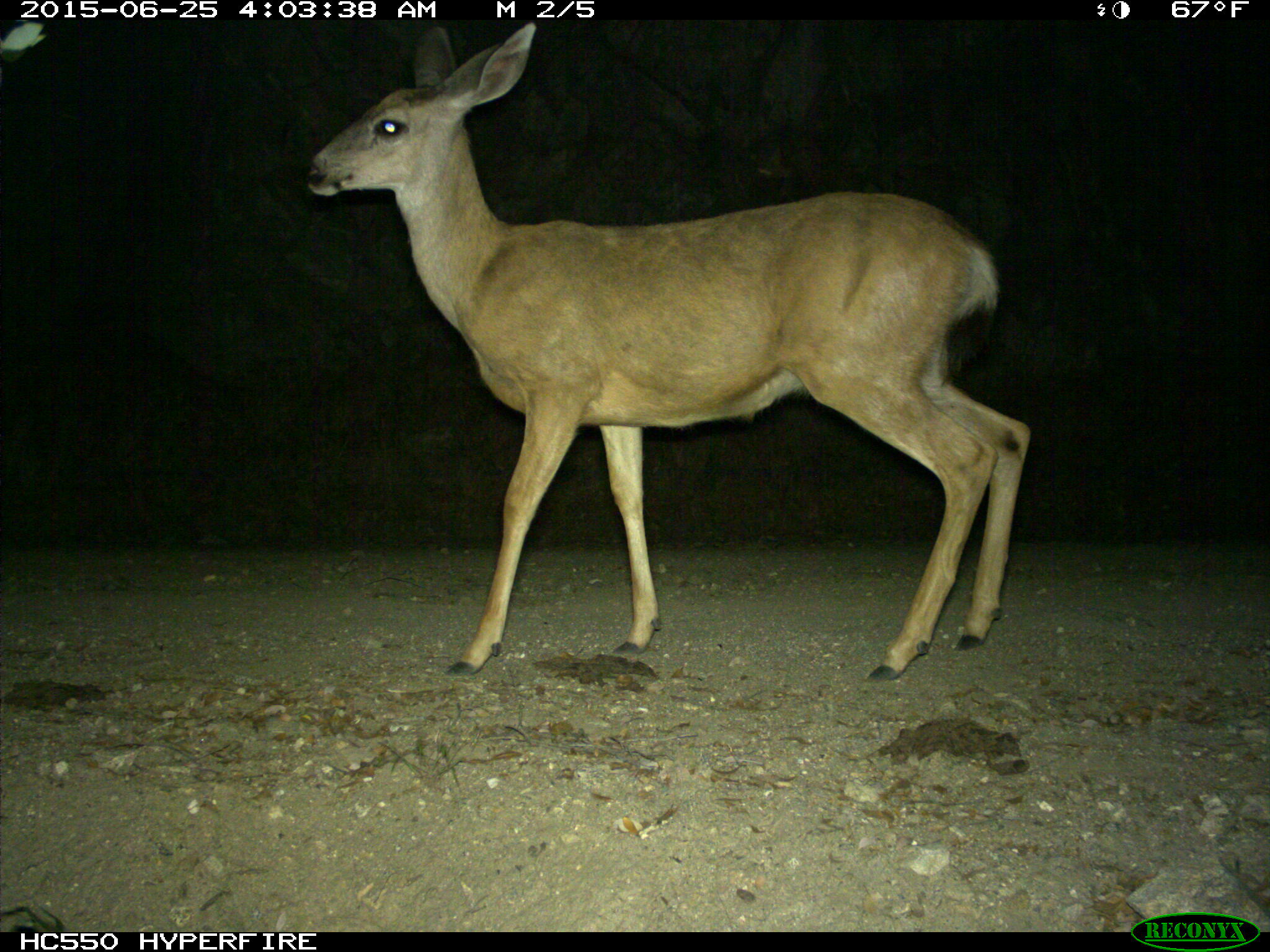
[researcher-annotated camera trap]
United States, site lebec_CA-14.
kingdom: Animalia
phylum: Chordata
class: Mammalia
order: Artiodactyla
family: Cervidae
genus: Odocoileus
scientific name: Odocoileus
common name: deer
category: unidentified deer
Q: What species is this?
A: Unidentified deer (deer) (Odocoileus).